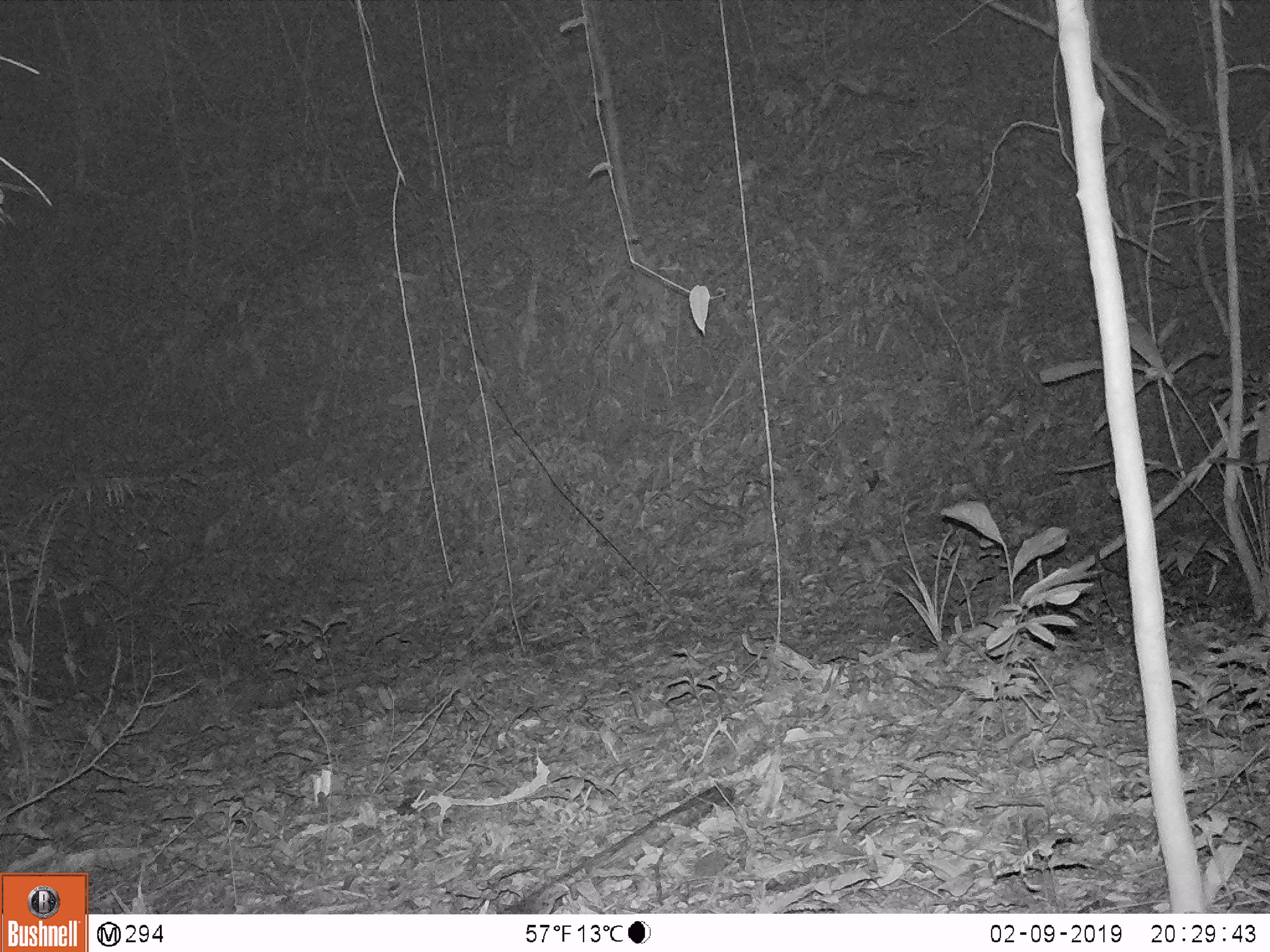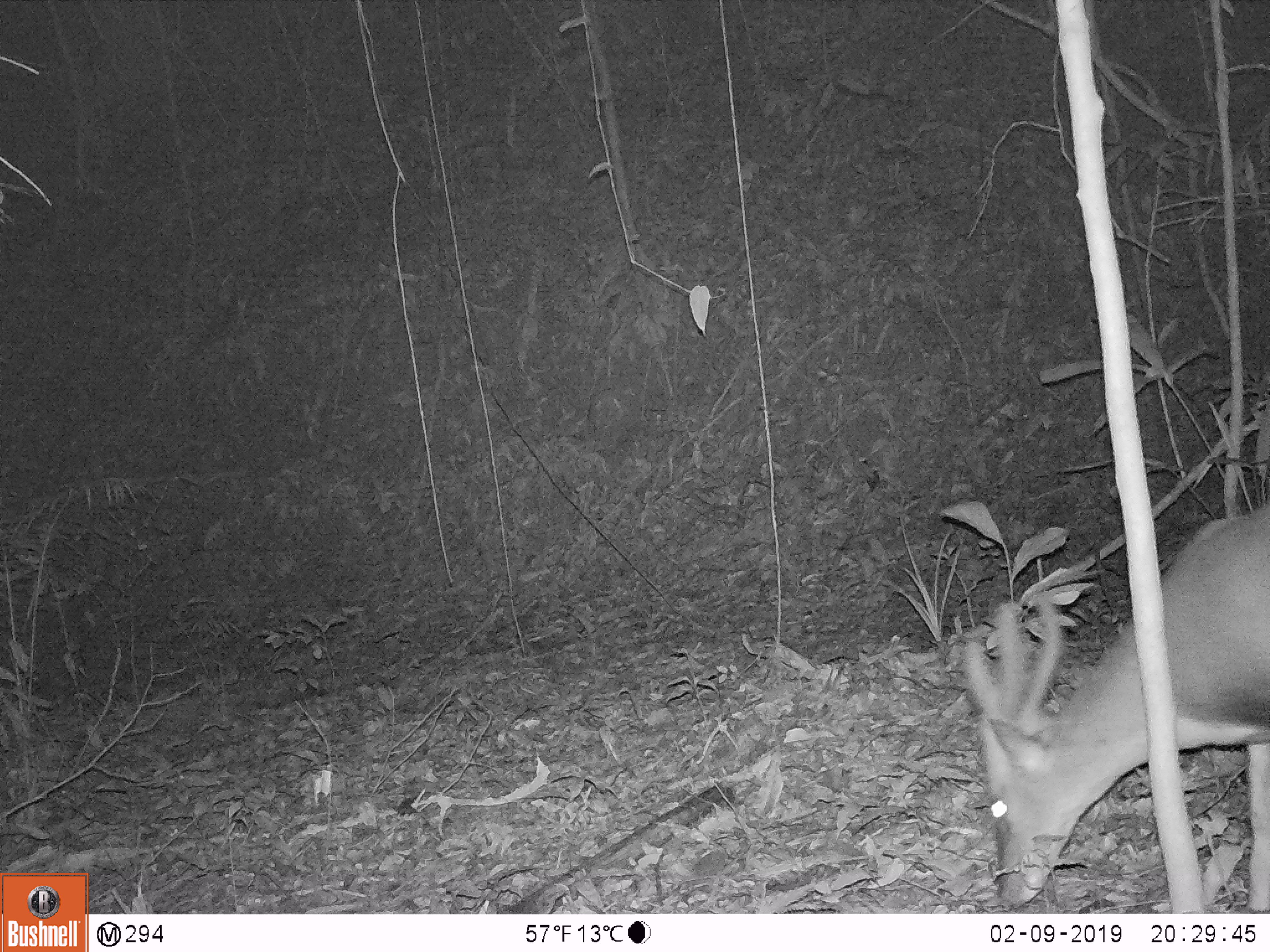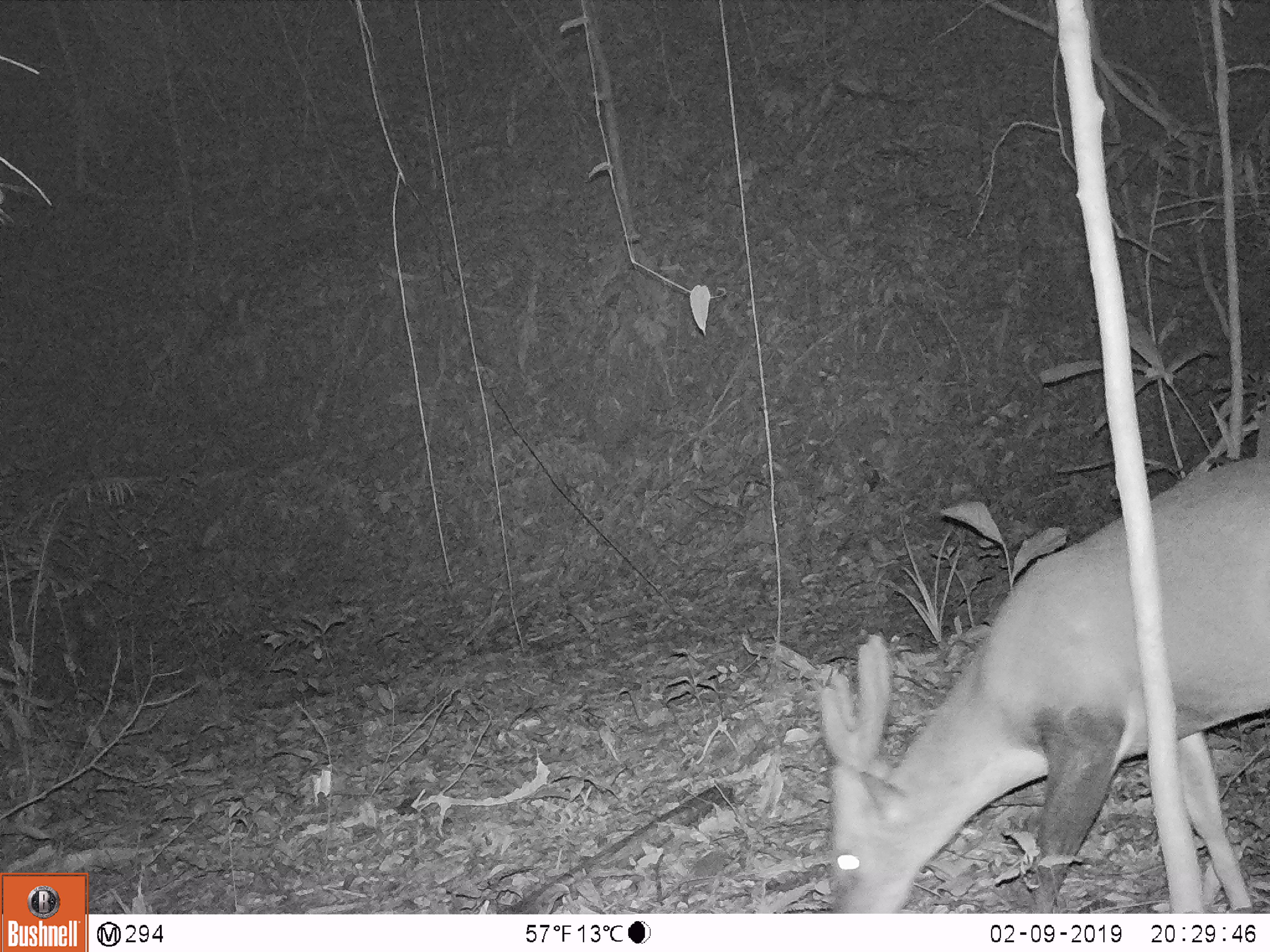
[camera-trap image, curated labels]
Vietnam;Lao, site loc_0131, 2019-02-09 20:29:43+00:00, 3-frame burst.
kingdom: Animalia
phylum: Chordata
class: Mammalia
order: Artiodactyla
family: Cervidae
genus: Muntiacus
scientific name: Muntiacus vuquangensis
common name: large-antlered muntjac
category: large antlered muntjac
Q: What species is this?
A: Large antlered muntjac (large-antlered muntjac) (Muntiacus vuquangensis).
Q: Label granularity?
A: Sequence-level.